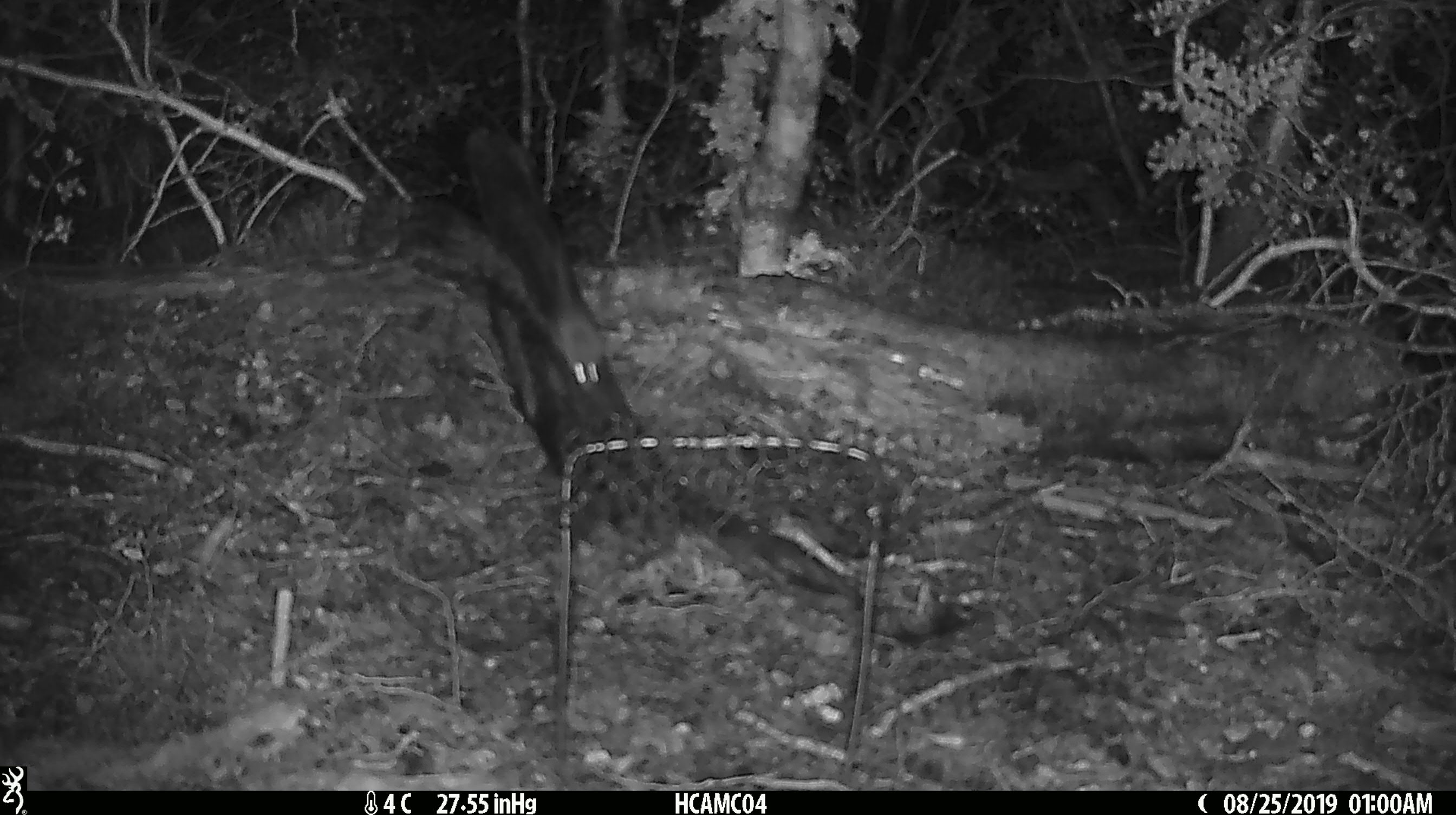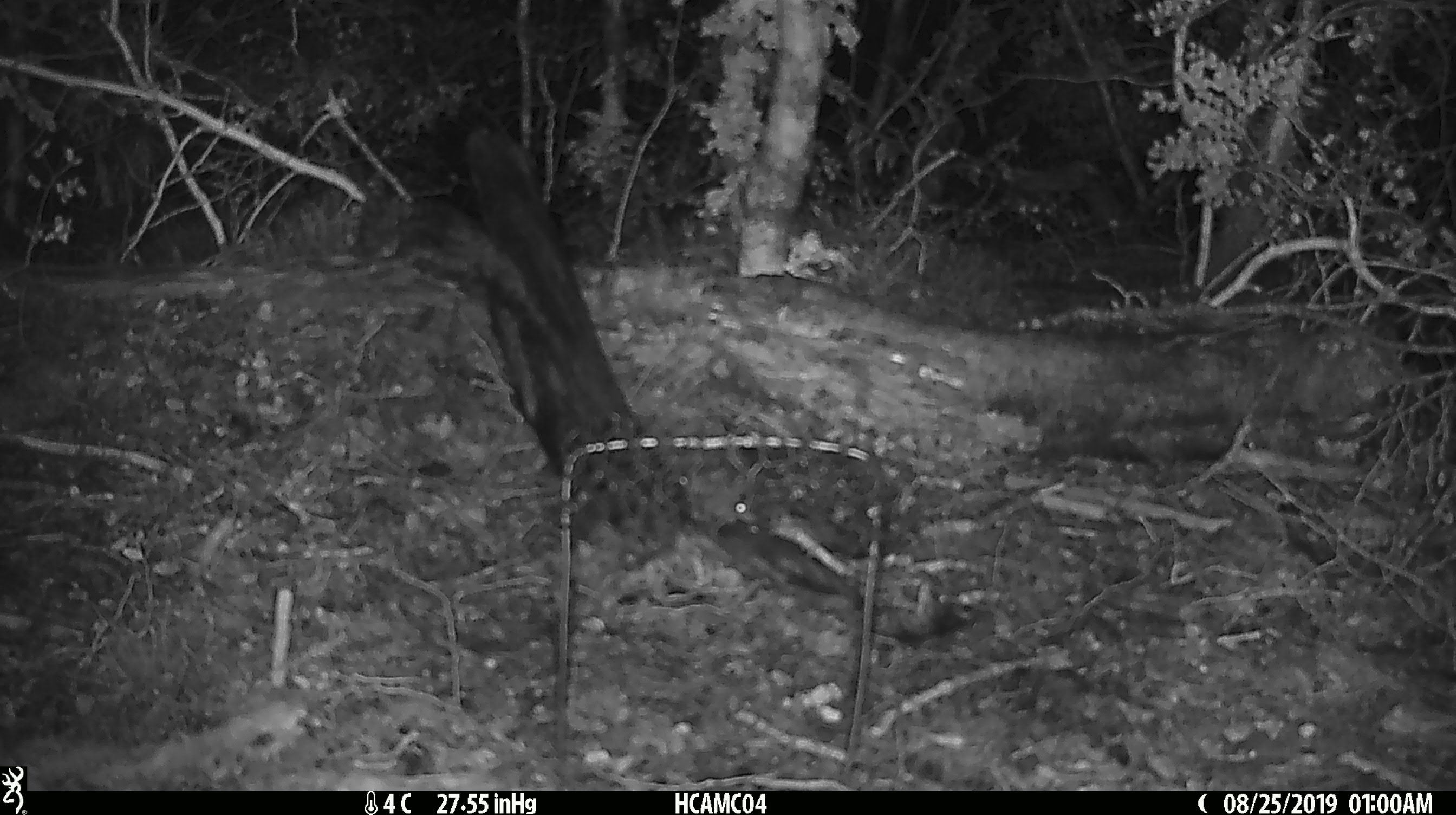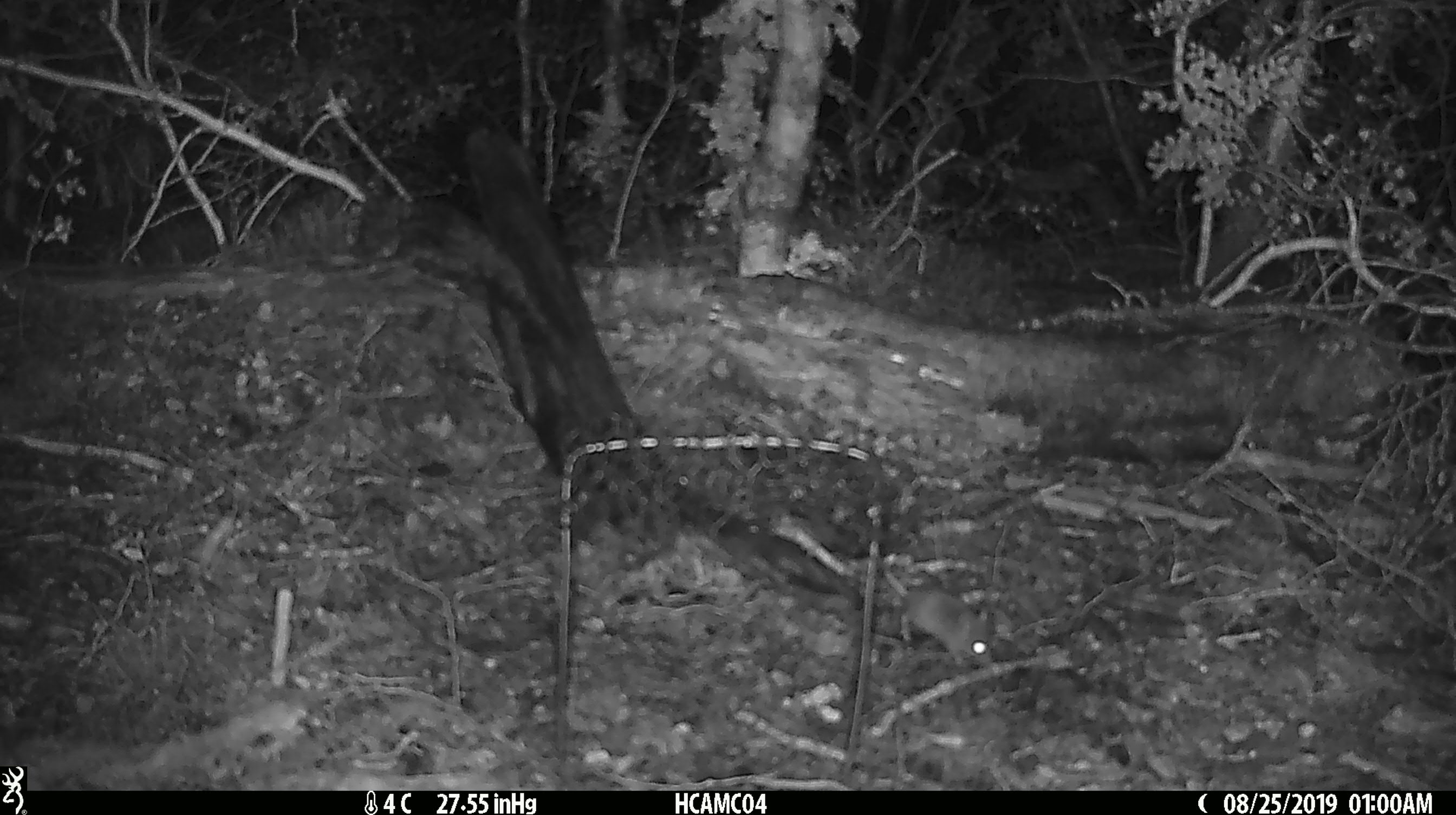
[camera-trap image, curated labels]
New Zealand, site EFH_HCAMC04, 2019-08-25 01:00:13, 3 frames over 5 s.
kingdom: Animalia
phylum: Chordata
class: Mammalia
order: Rodentia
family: Muridae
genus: Mus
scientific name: Mus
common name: mouse